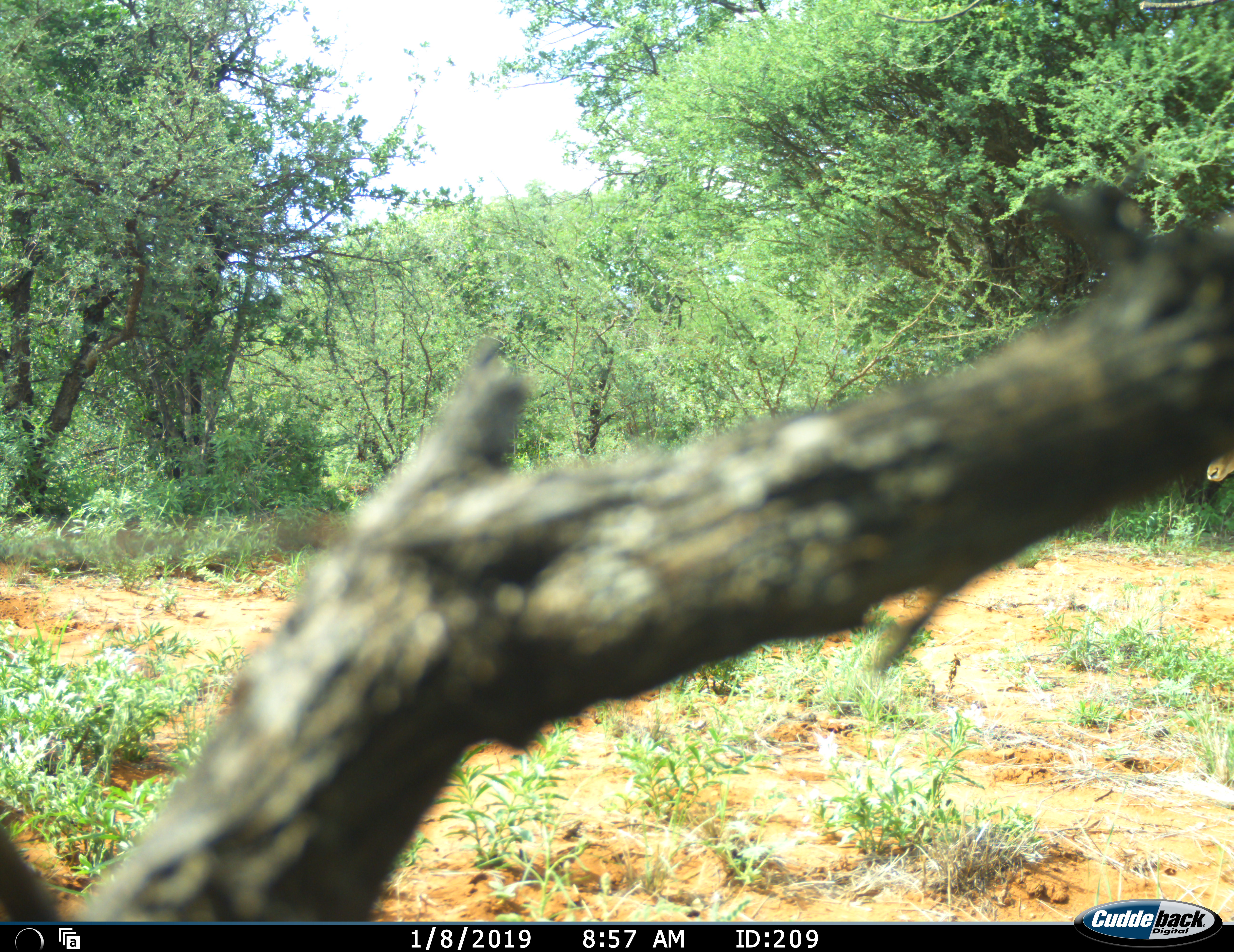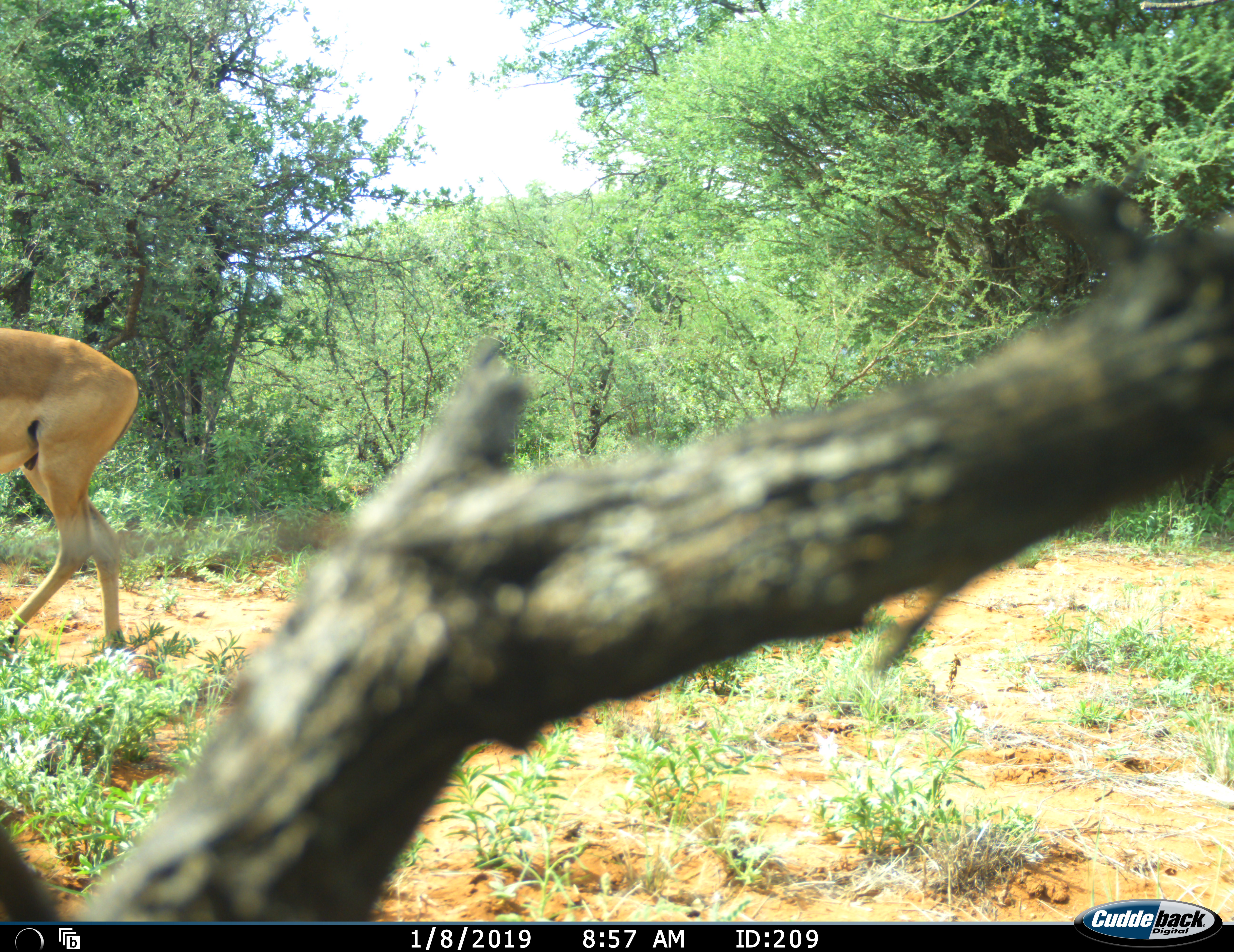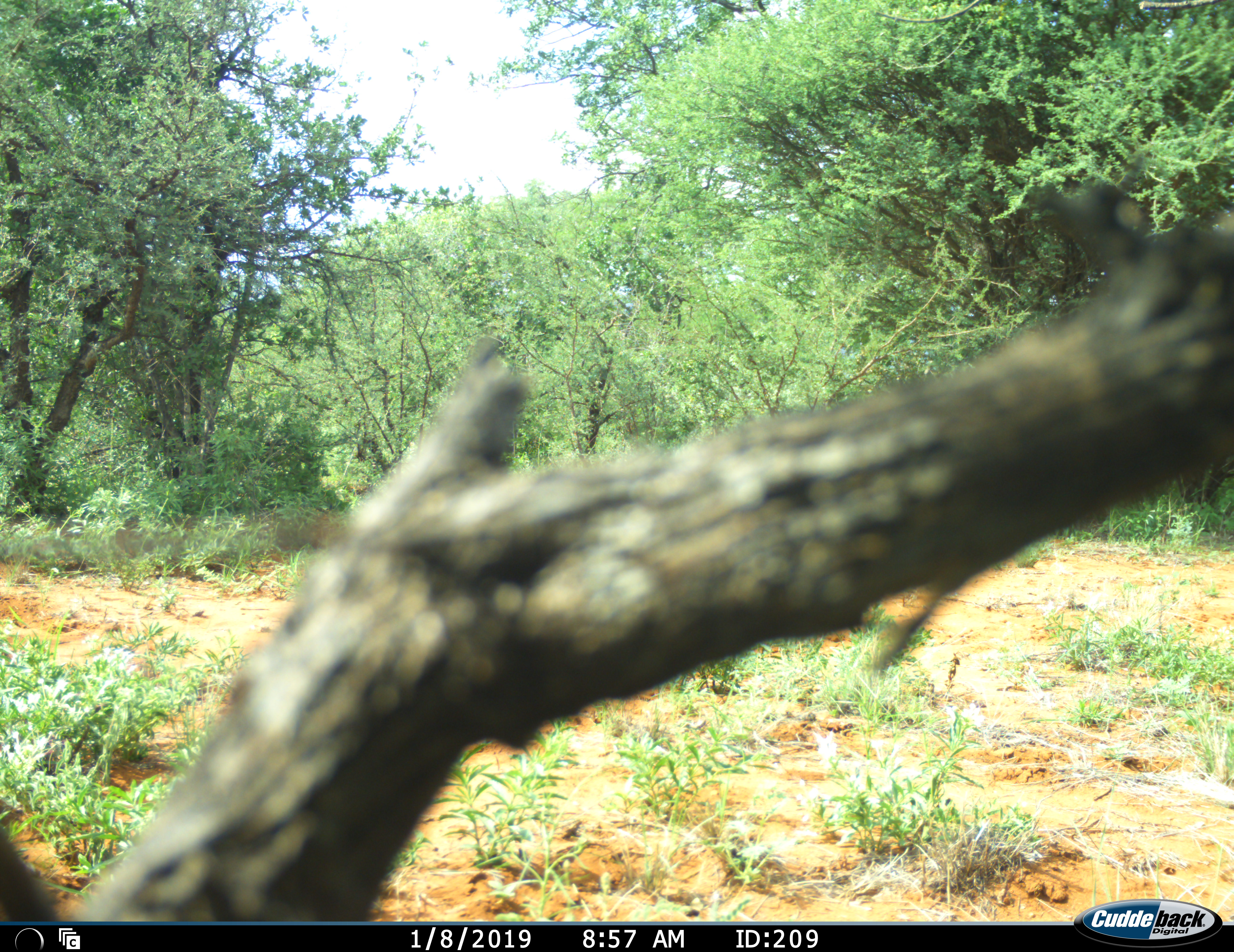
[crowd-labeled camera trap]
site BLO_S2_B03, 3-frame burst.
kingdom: Animalia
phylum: Chordata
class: Mammalia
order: Artiodactyla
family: Bovidae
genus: Aepyceros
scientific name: Aepyceros melampus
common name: impala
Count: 1.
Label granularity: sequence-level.